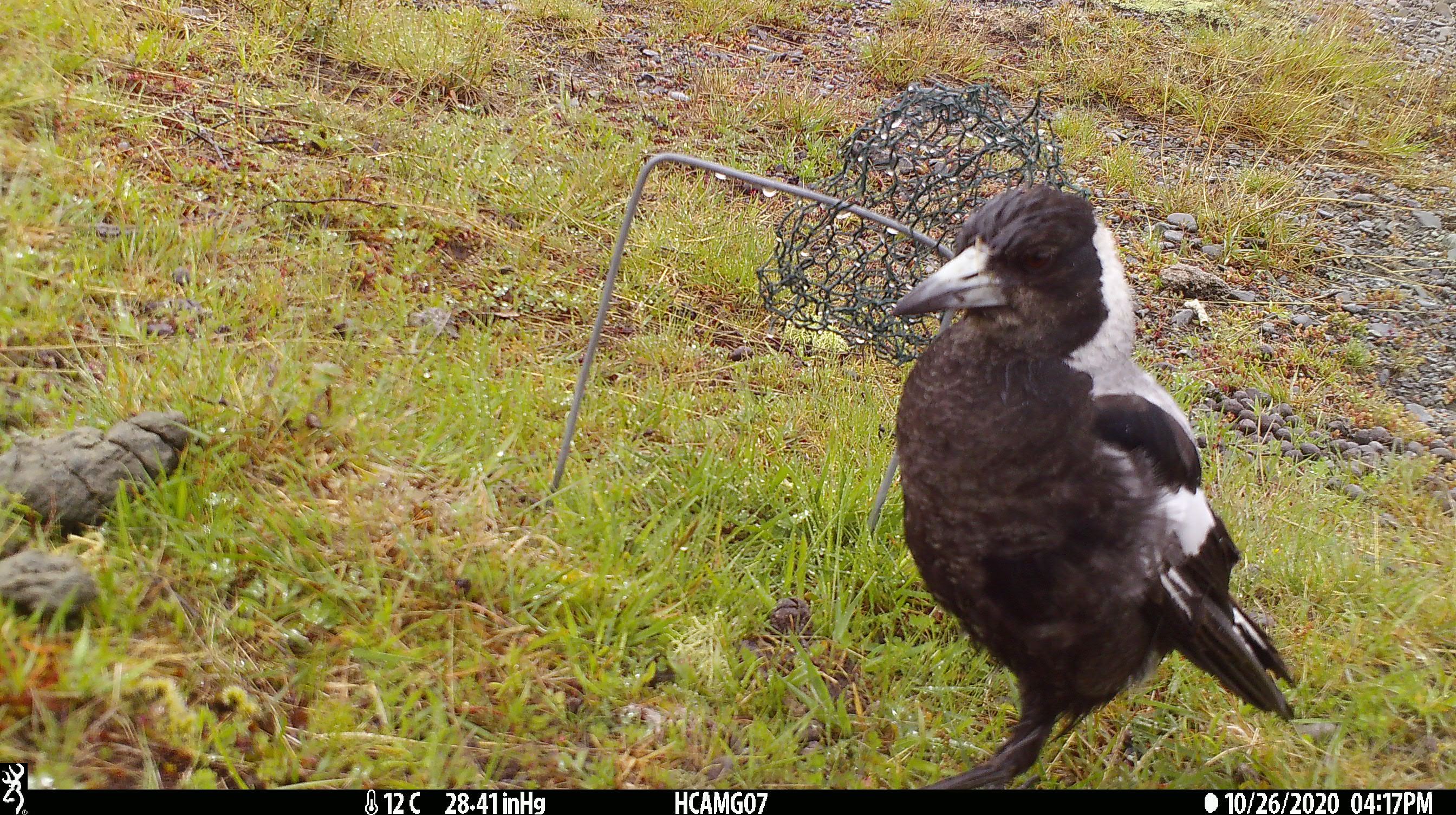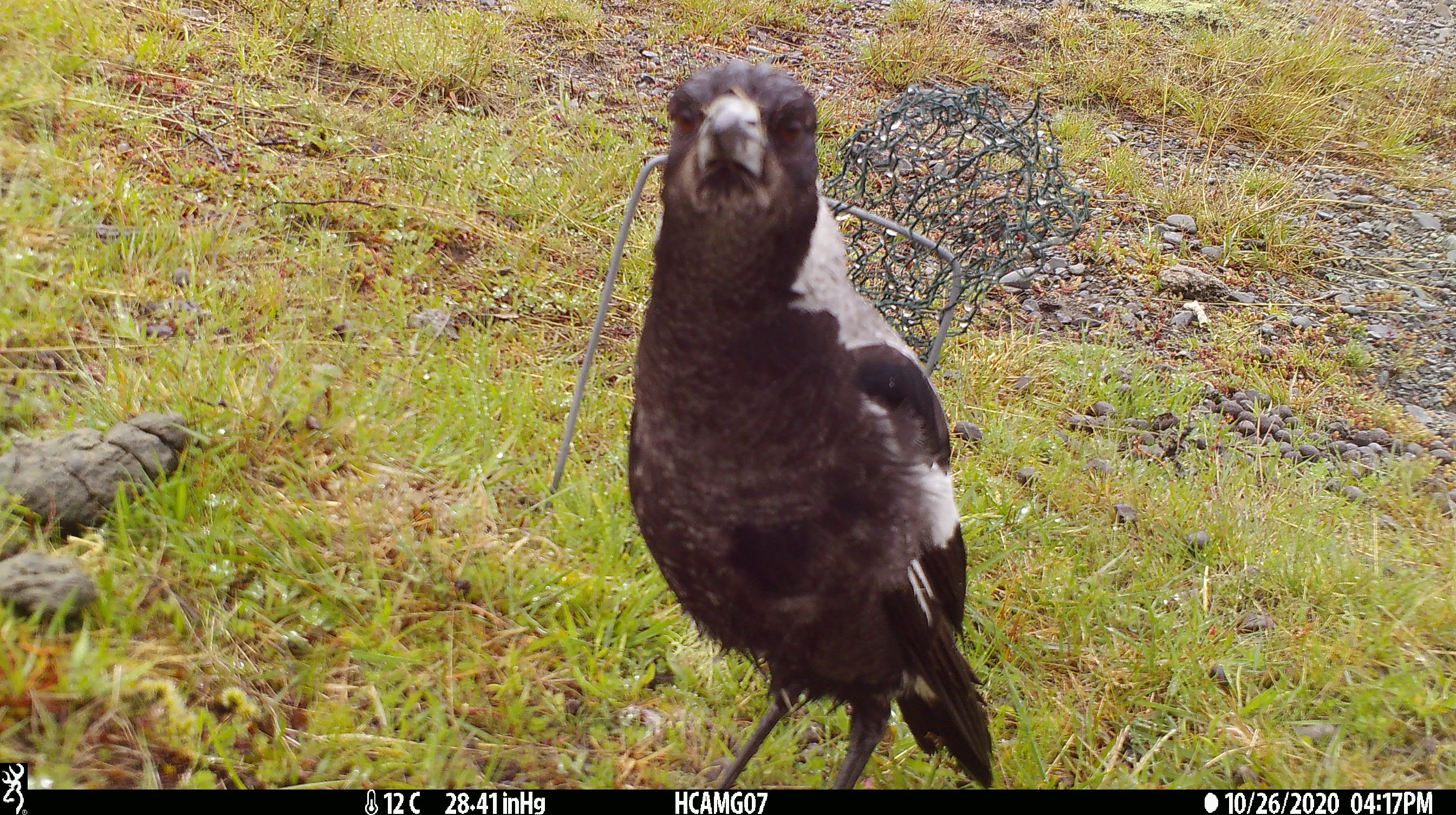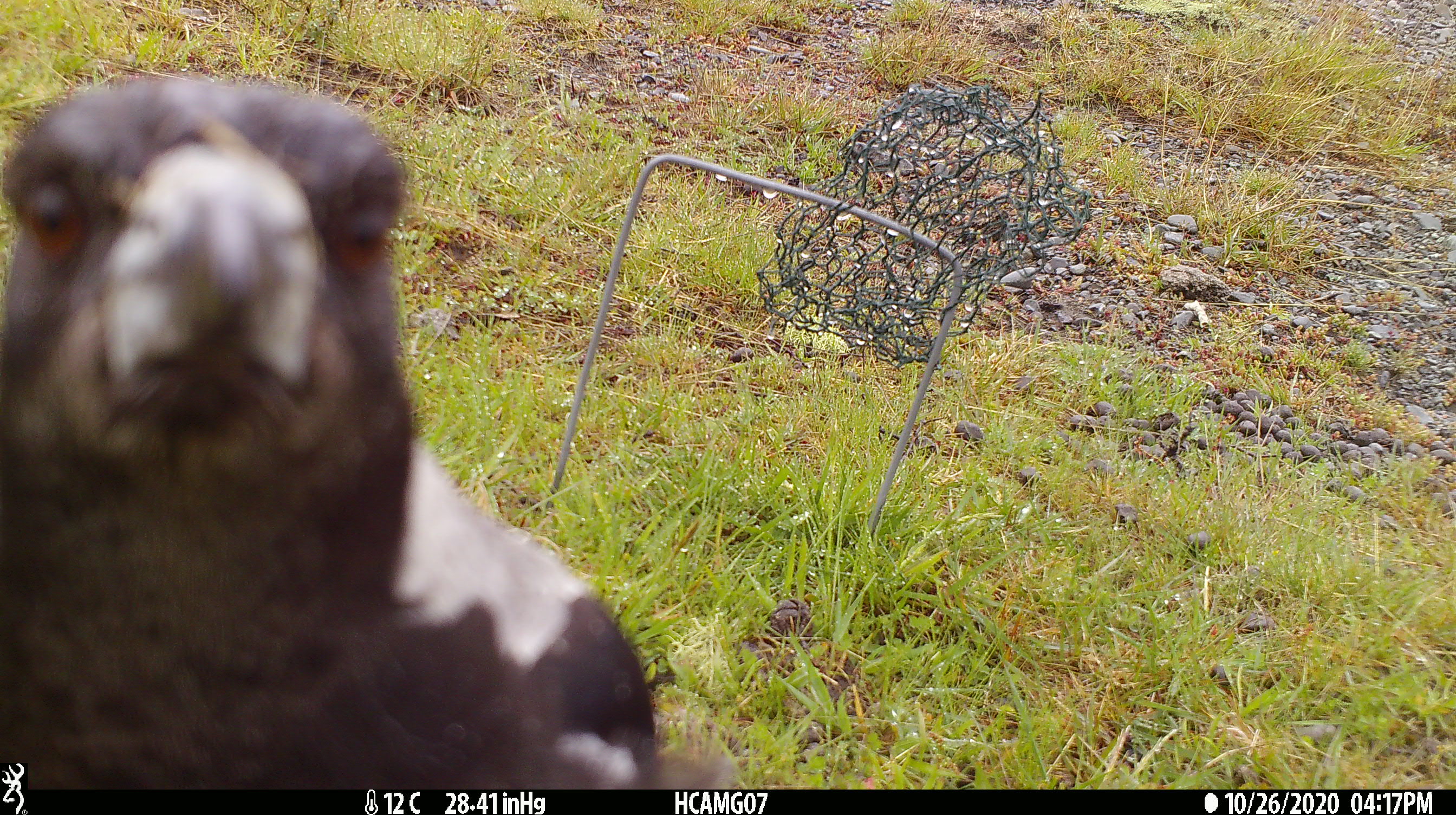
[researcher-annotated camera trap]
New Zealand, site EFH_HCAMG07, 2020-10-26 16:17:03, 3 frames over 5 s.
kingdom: Animalia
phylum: Chordata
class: Aves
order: Passeriformes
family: Artamidae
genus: Gymnorhina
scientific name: Gymnorhina tibicen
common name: australian magpie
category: magpie